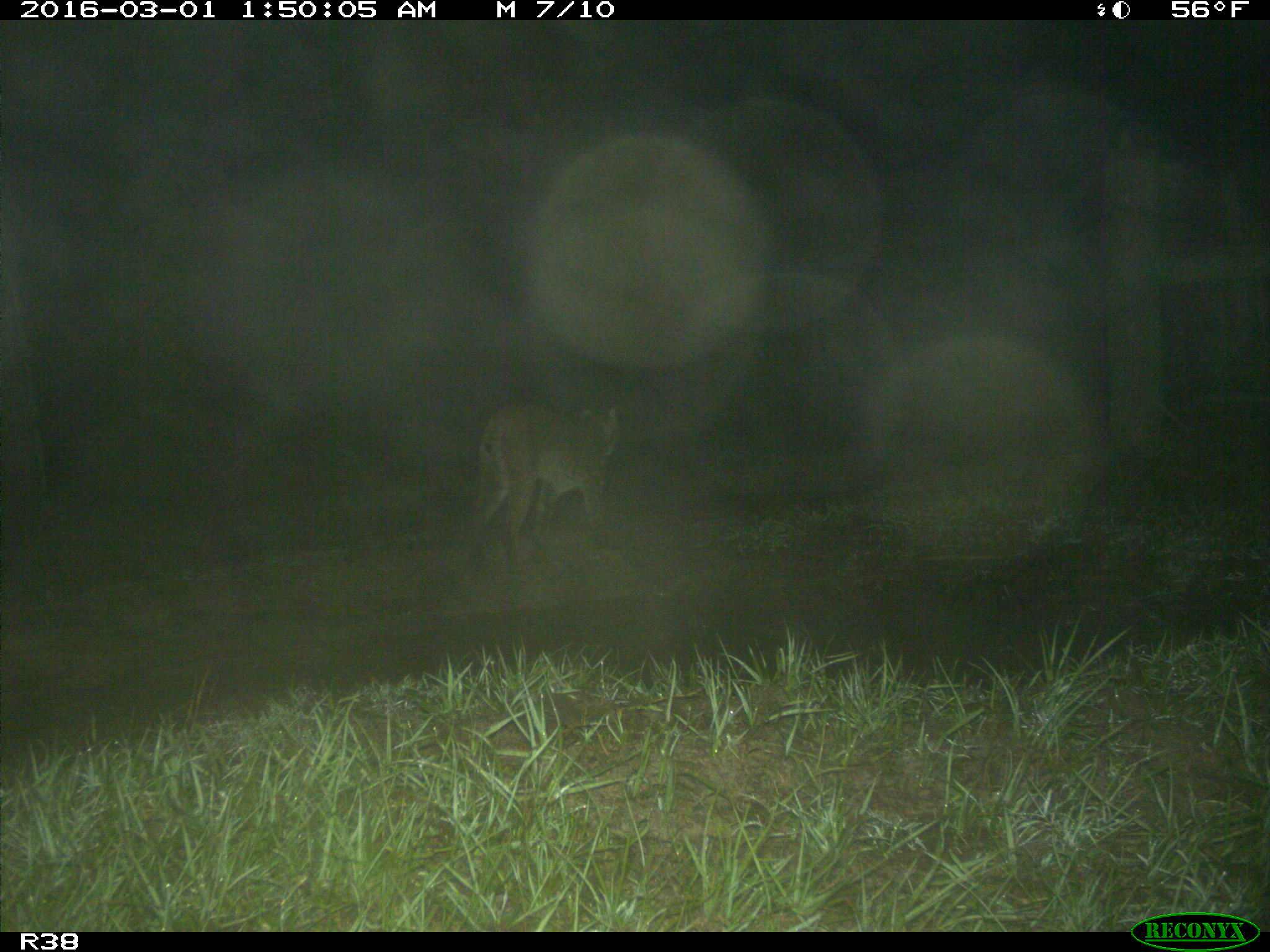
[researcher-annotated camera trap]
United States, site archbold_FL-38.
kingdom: Animalia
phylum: Chordata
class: Mammalia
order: Carnivora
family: Felidae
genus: Lynx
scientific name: Lynx rufus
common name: bobcat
Lynx rufus (bobcat).